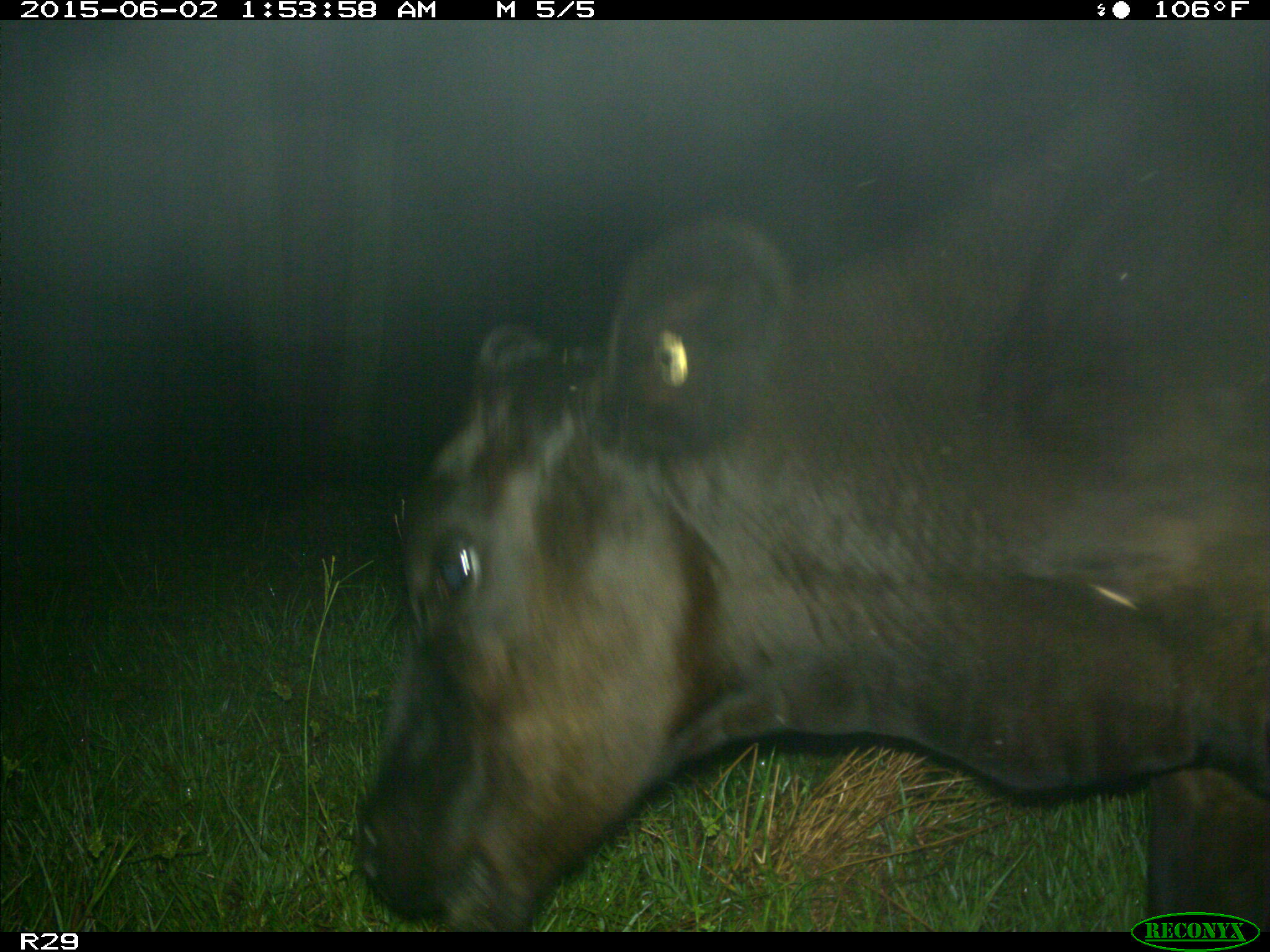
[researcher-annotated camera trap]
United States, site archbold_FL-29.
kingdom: Animalia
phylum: Chordata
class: Mammalia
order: Artiodactyla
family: Bovidae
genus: Bos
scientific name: Bos taurus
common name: domestic cow